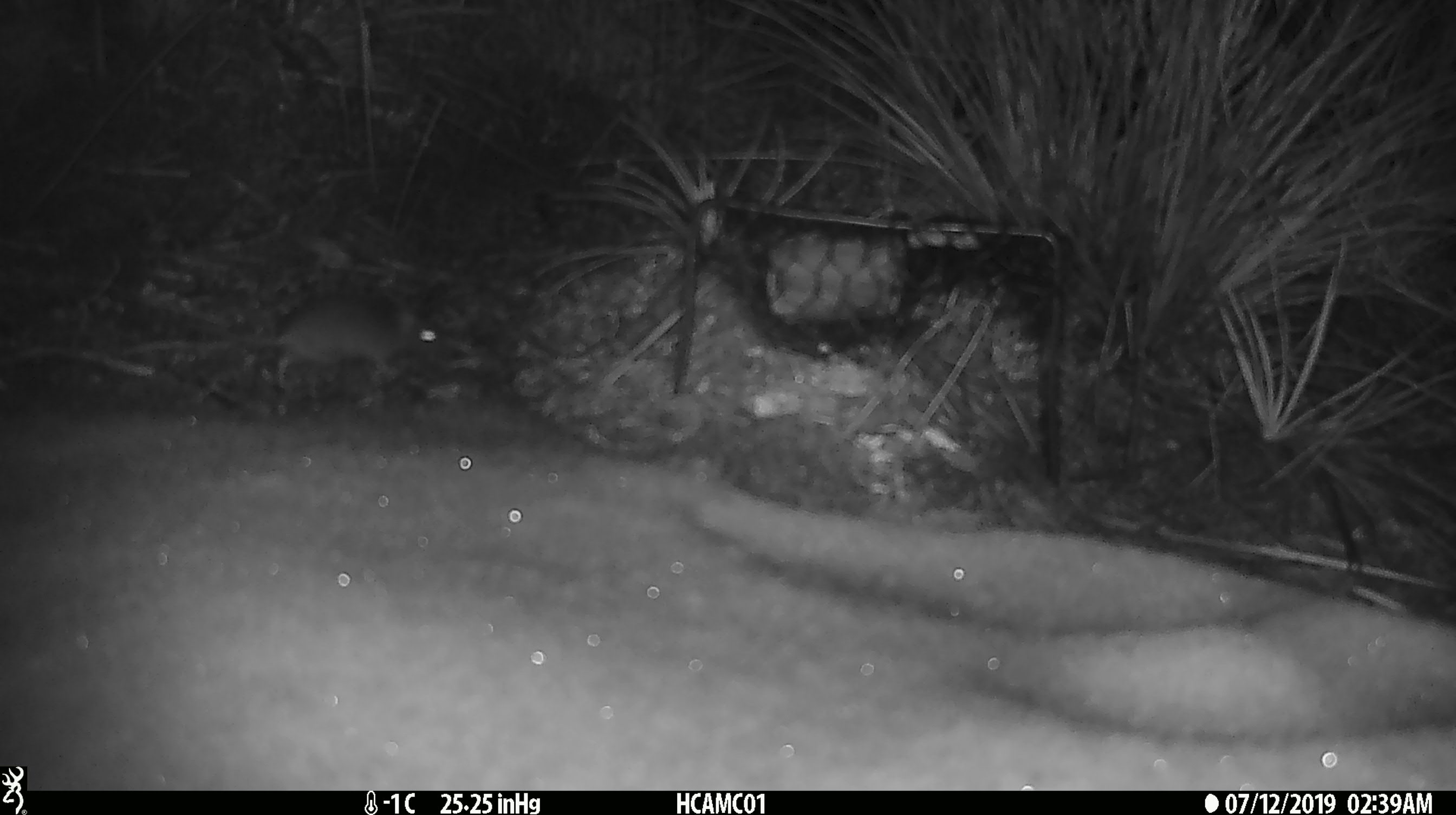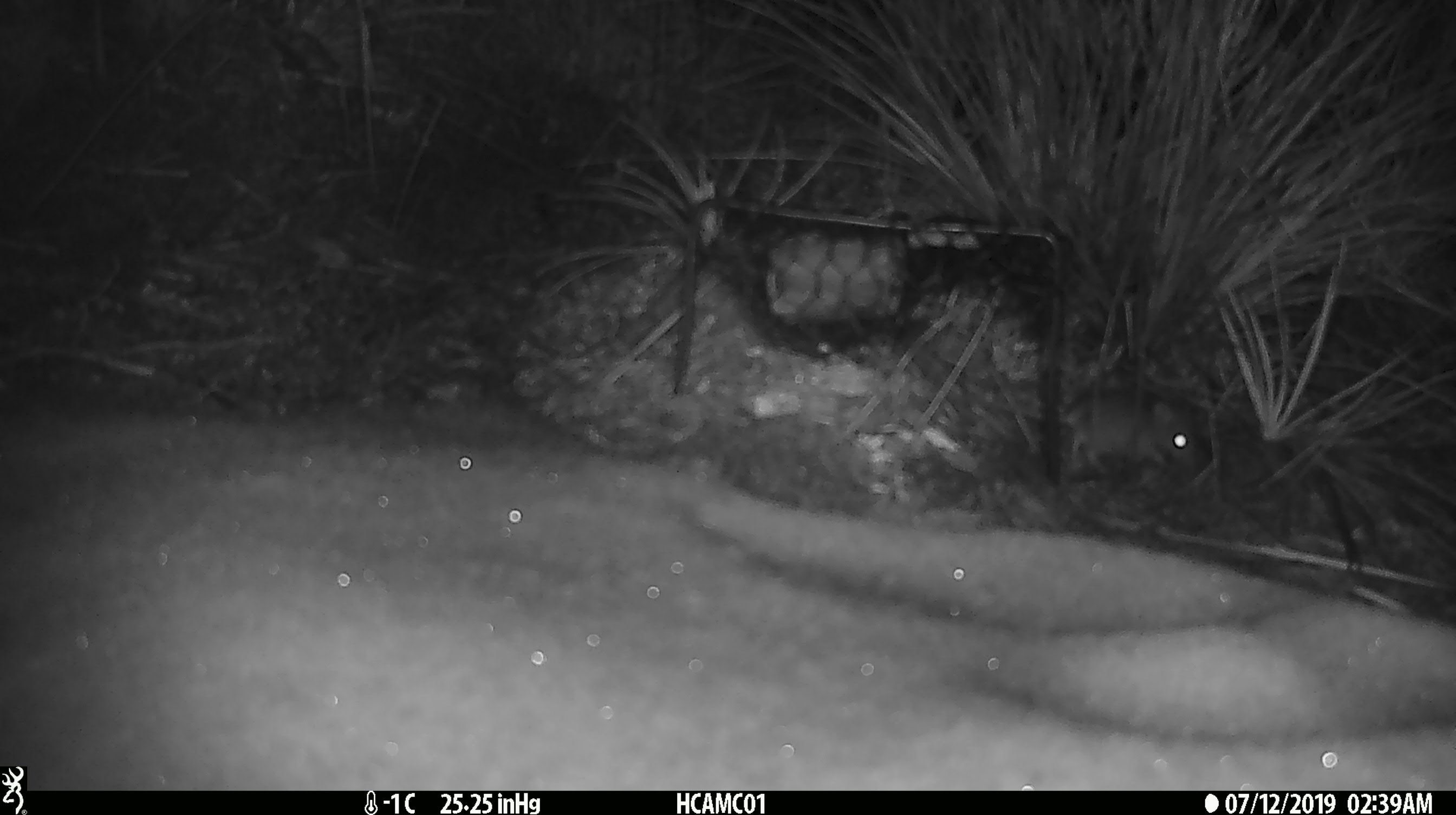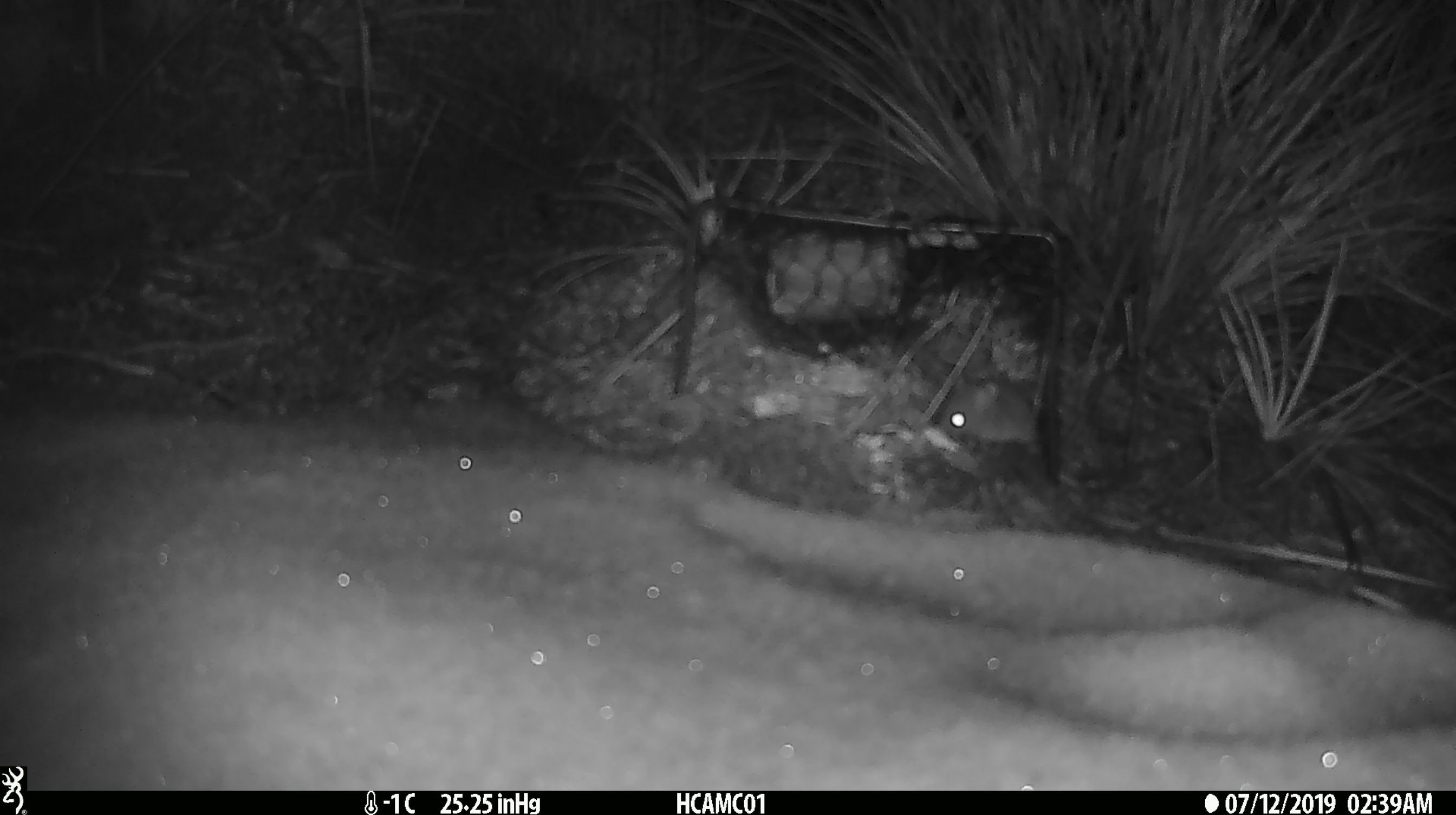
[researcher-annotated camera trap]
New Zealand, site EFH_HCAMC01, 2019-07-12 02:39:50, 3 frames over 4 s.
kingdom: Animalia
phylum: Chordata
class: Mammalia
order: Rodentia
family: Muridae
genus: Mus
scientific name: Mus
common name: mouse